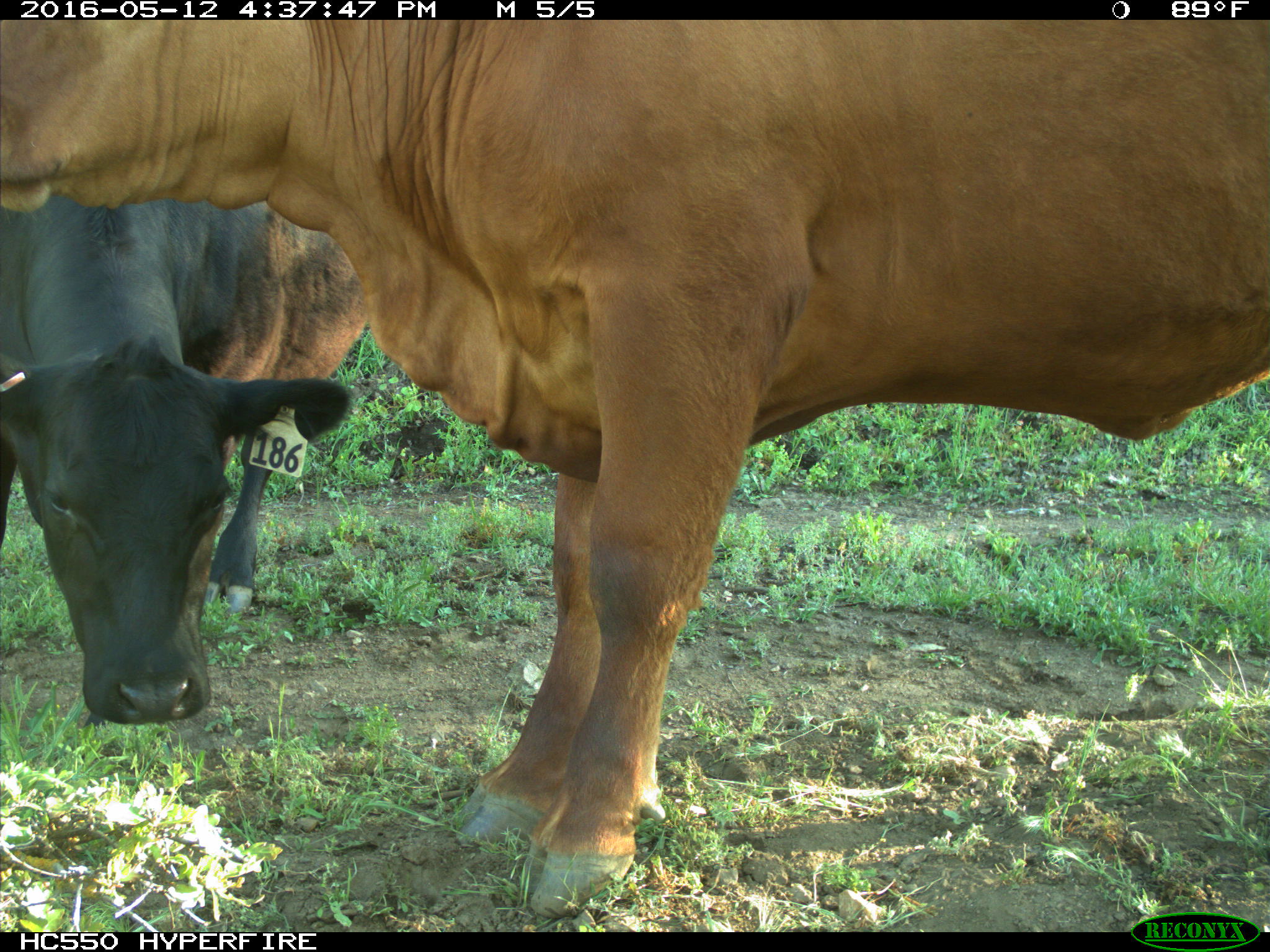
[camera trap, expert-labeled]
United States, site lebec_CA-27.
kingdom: Animalia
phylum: Chordata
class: Mammalia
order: Artiodactyla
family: Bovidae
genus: Bos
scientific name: Bos taurus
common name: domestic cow